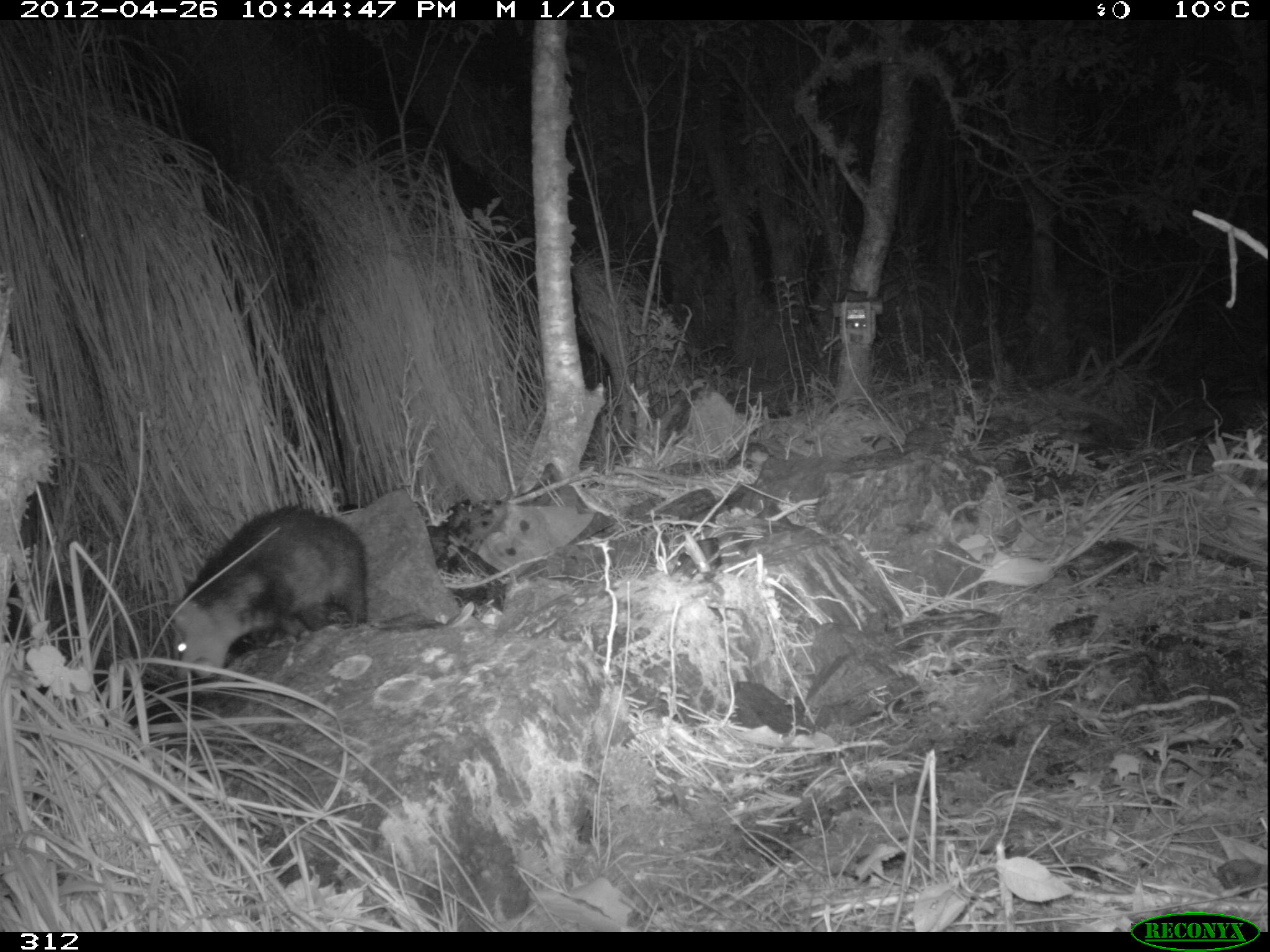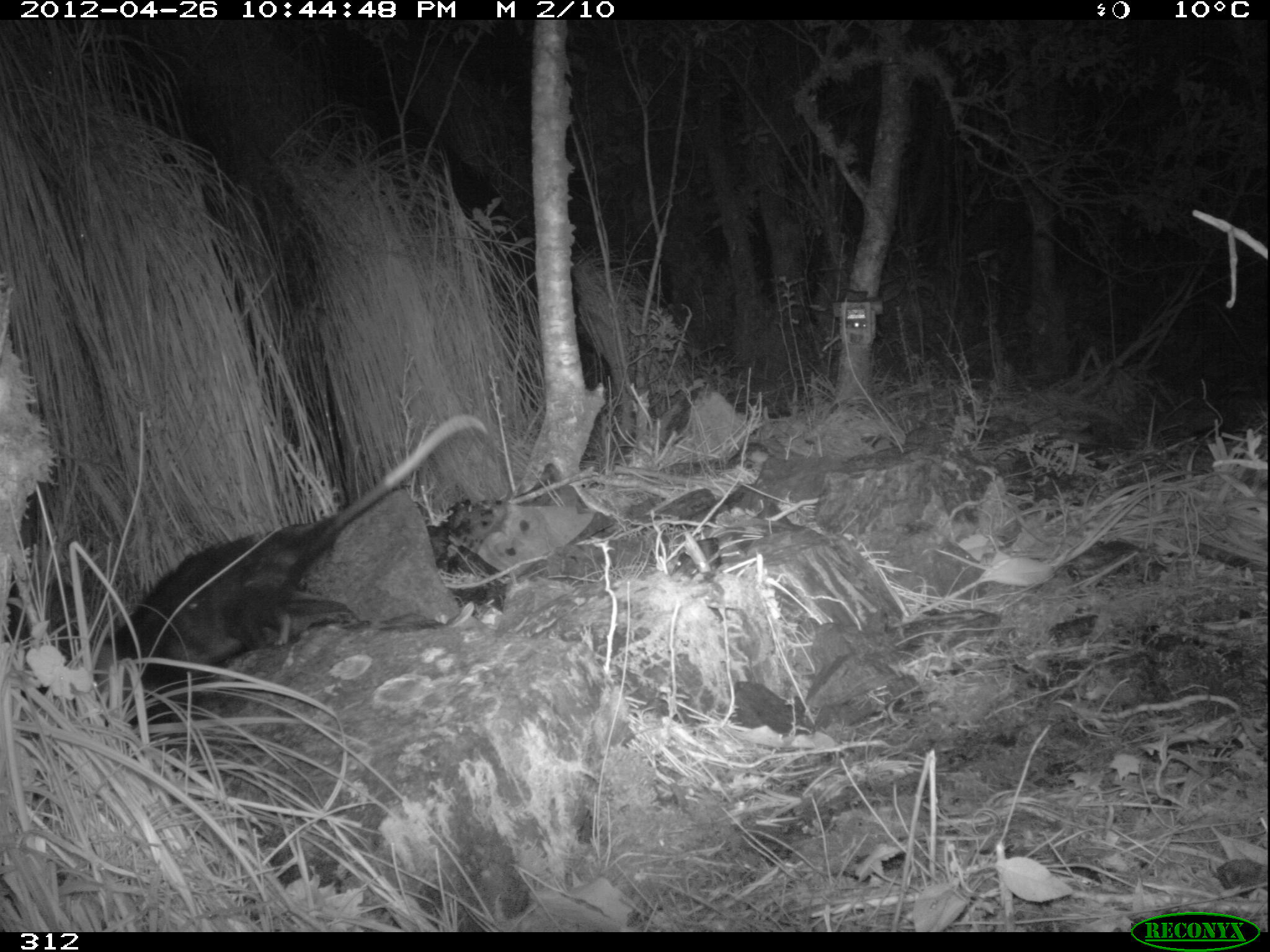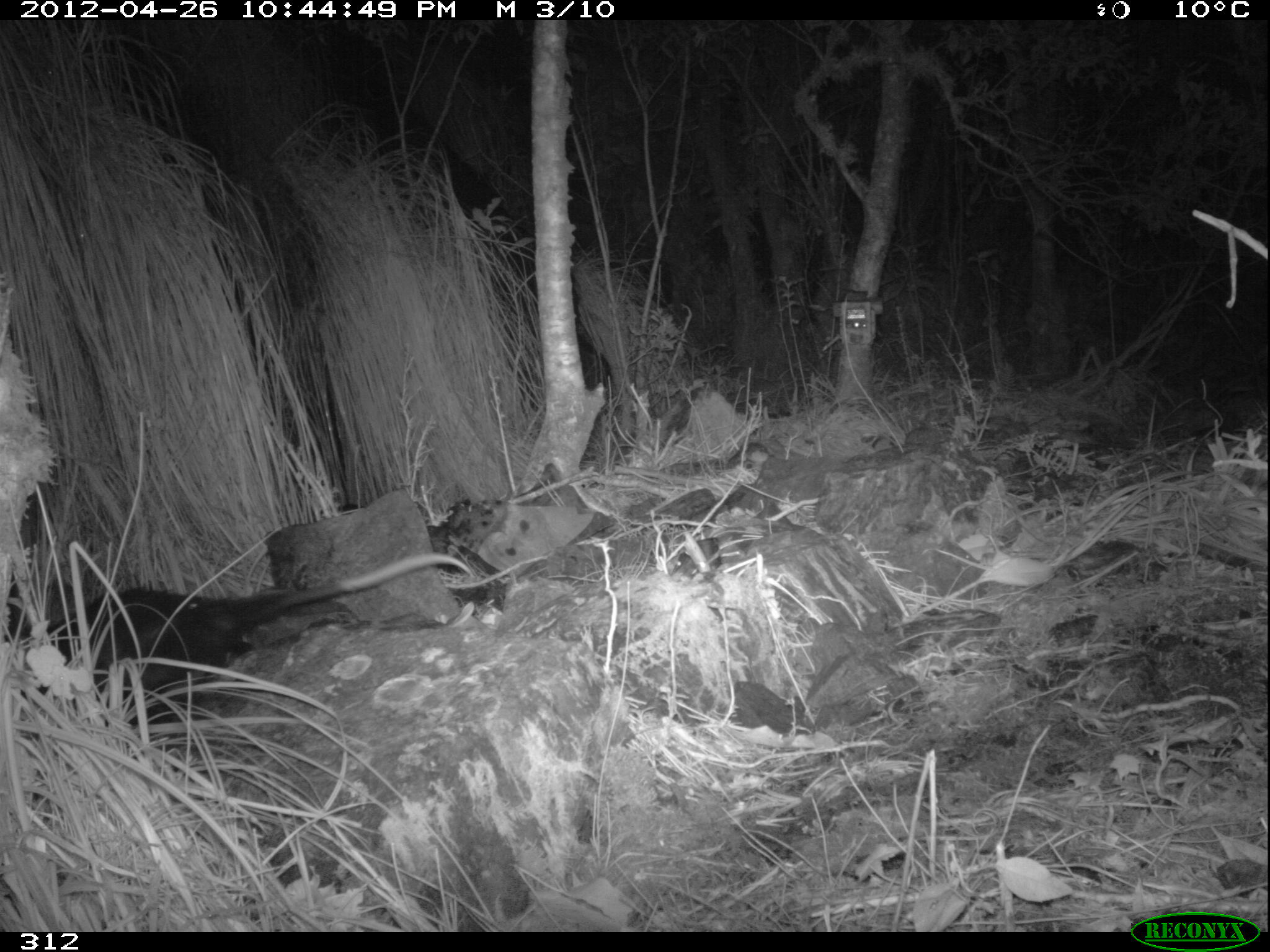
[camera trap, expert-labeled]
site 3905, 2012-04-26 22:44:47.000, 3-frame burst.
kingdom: Animalia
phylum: Chordata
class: Mammalia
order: Didelphimorphia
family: Didelphidae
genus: Didelphis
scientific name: Didelphis pernigra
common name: andean white-eared opossum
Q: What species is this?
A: Didelphis pernigra (andean white-eared opossum).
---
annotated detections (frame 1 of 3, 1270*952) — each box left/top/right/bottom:
didelphis pernigra: 165/500/368/681